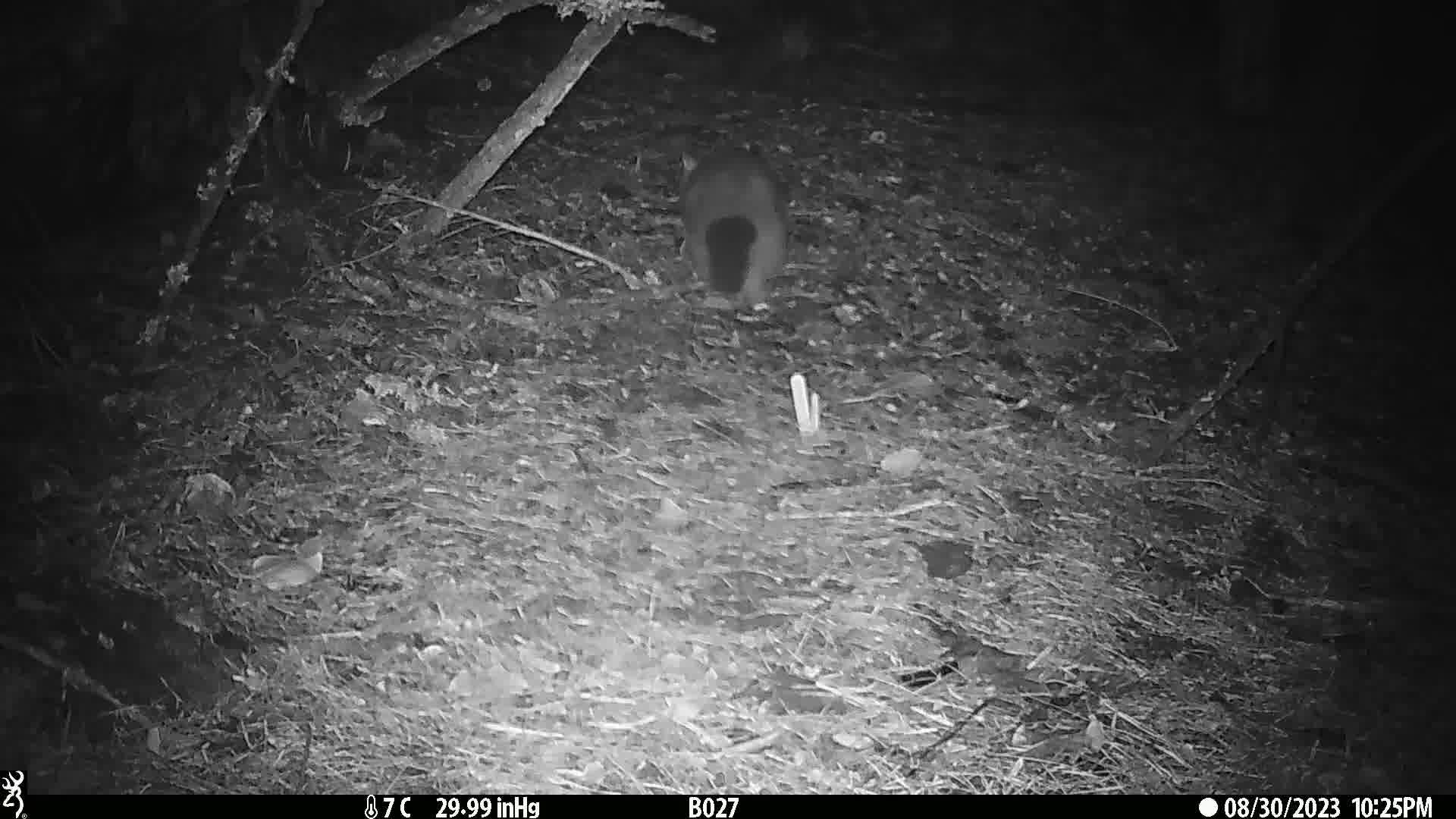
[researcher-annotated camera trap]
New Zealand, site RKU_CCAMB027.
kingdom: Animalia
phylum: Chordata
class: Mammalia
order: Diprotodontia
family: Phalangeridae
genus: Trichosurus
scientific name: Trichosurus vulpecula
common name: common brushtail possum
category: possum